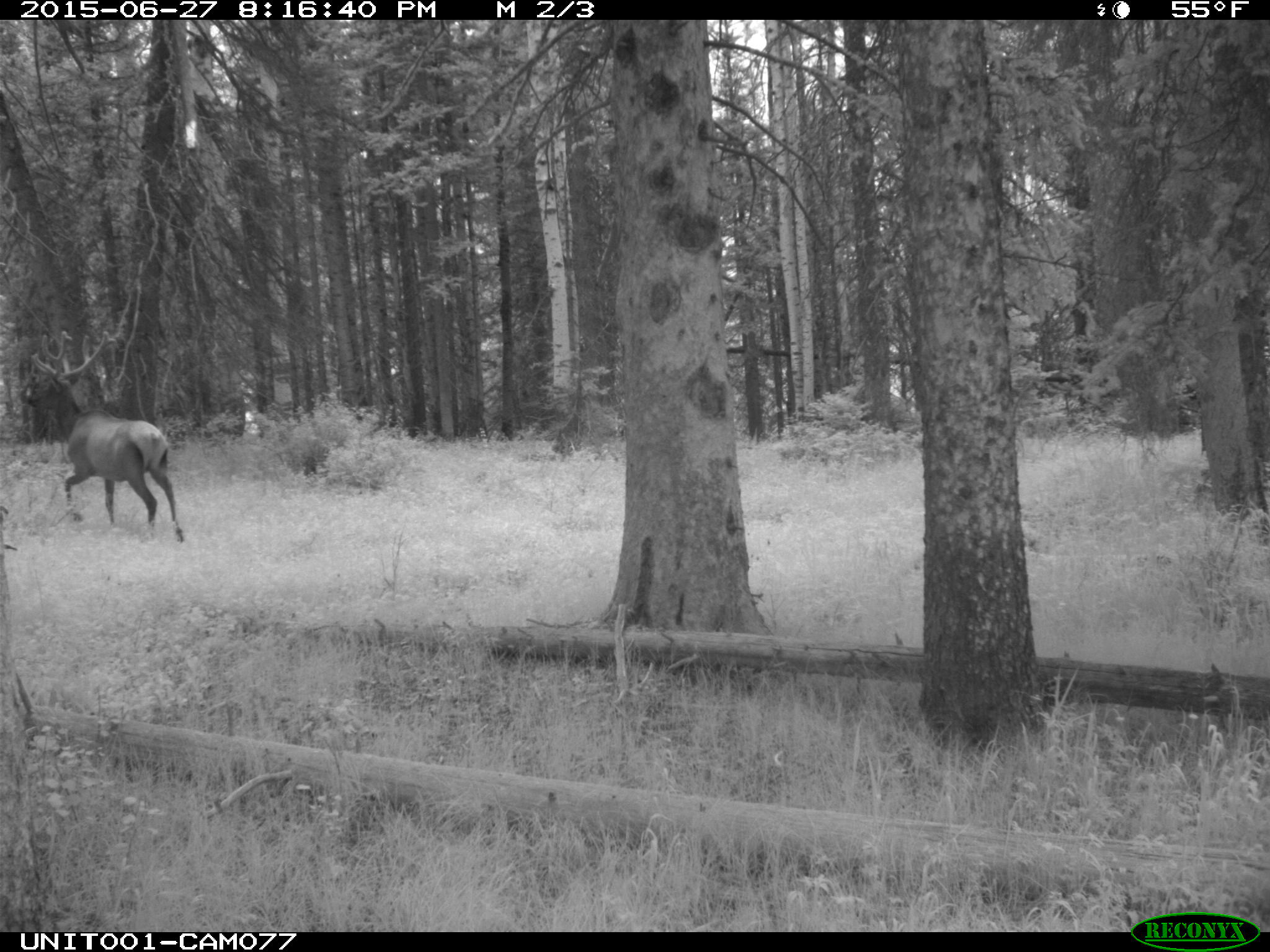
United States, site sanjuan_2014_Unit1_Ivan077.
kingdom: Animalia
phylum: Chordata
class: Mammalia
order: Artiodactyla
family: Cervidae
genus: Cervus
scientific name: Cervus elaphus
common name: red deer